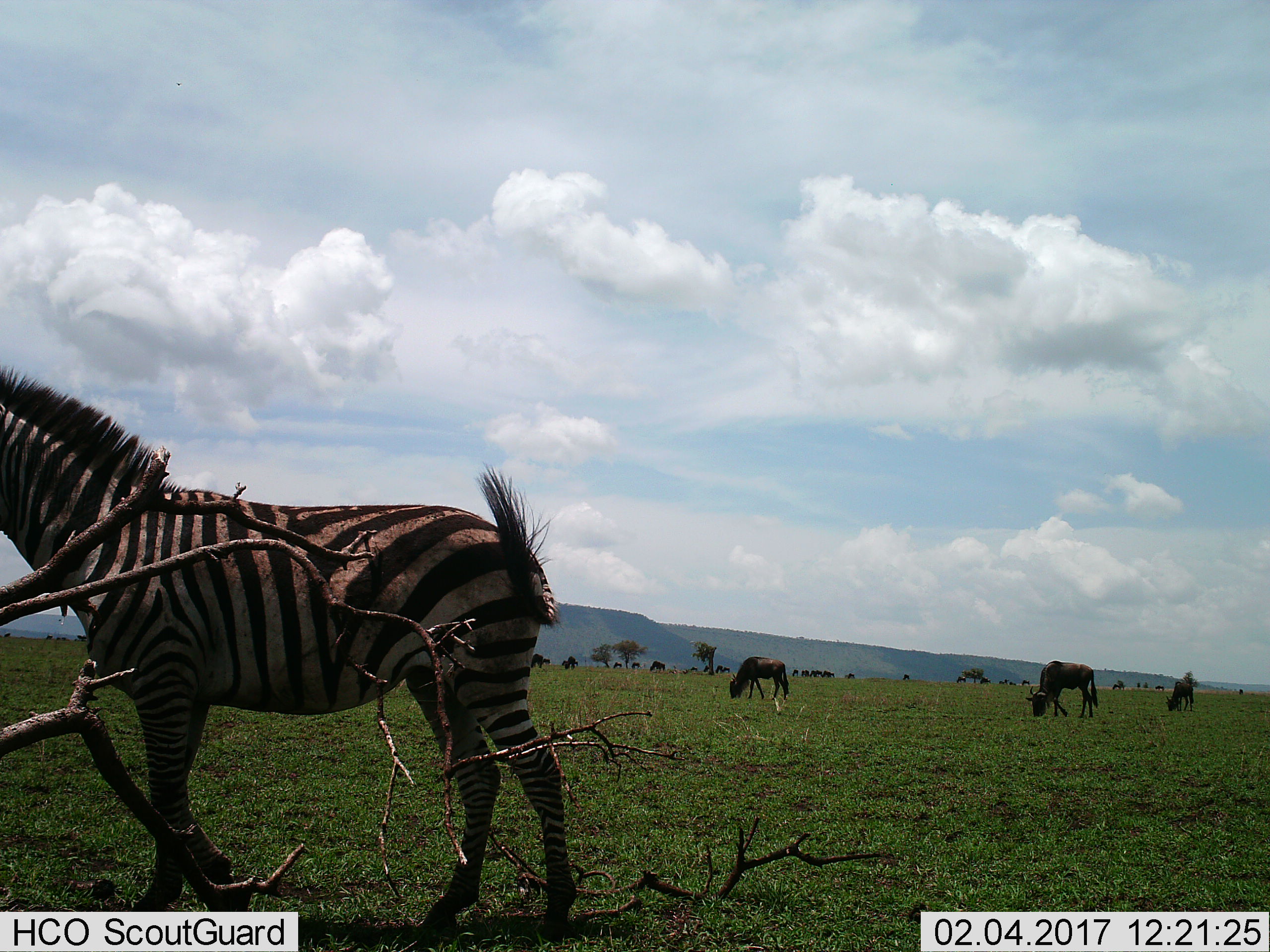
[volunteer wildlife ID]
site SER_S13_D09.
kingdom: Animalia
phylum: Chordata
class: Mammalia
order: Artiodactyla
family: Bovidae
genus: Connochaetes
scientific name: Connochaetes taurinus taurinus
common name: blue wildebeest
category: wildebeestblue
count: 11-50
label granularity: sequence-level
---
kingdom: Animalia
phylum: Chordata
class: Mammalia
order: Perissodactyla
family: Equidae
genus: Equus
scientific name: Equus quagga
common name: plains zebra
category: zebraplains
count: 1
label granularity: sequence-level